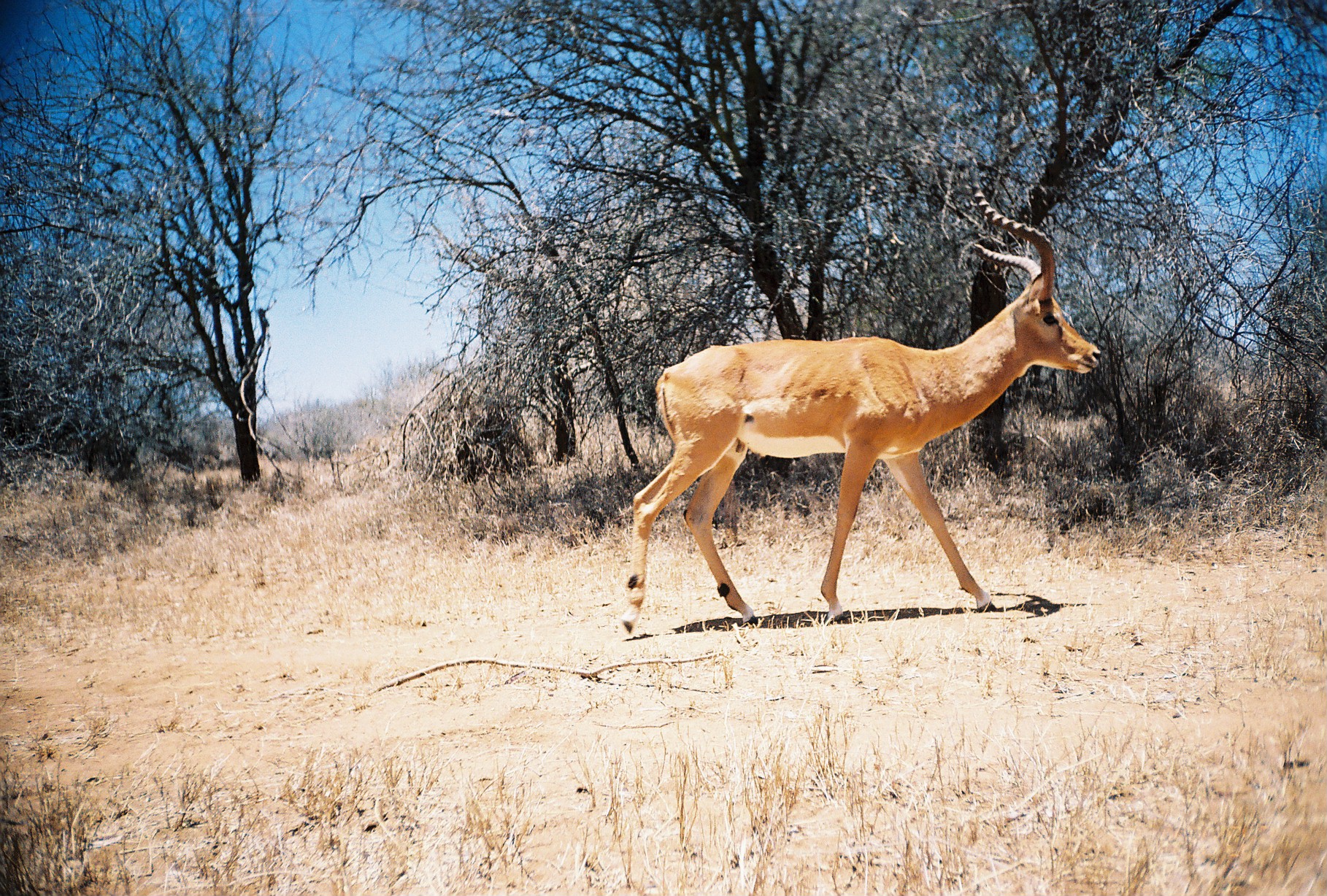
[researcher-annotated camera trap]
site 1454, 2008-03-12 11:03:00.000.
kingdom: Animalia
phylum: Chordata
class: Mammalia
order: Artiodactyla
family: Bovidae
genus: Aepyceros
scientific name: Aepyceros melampus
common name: impala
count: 1